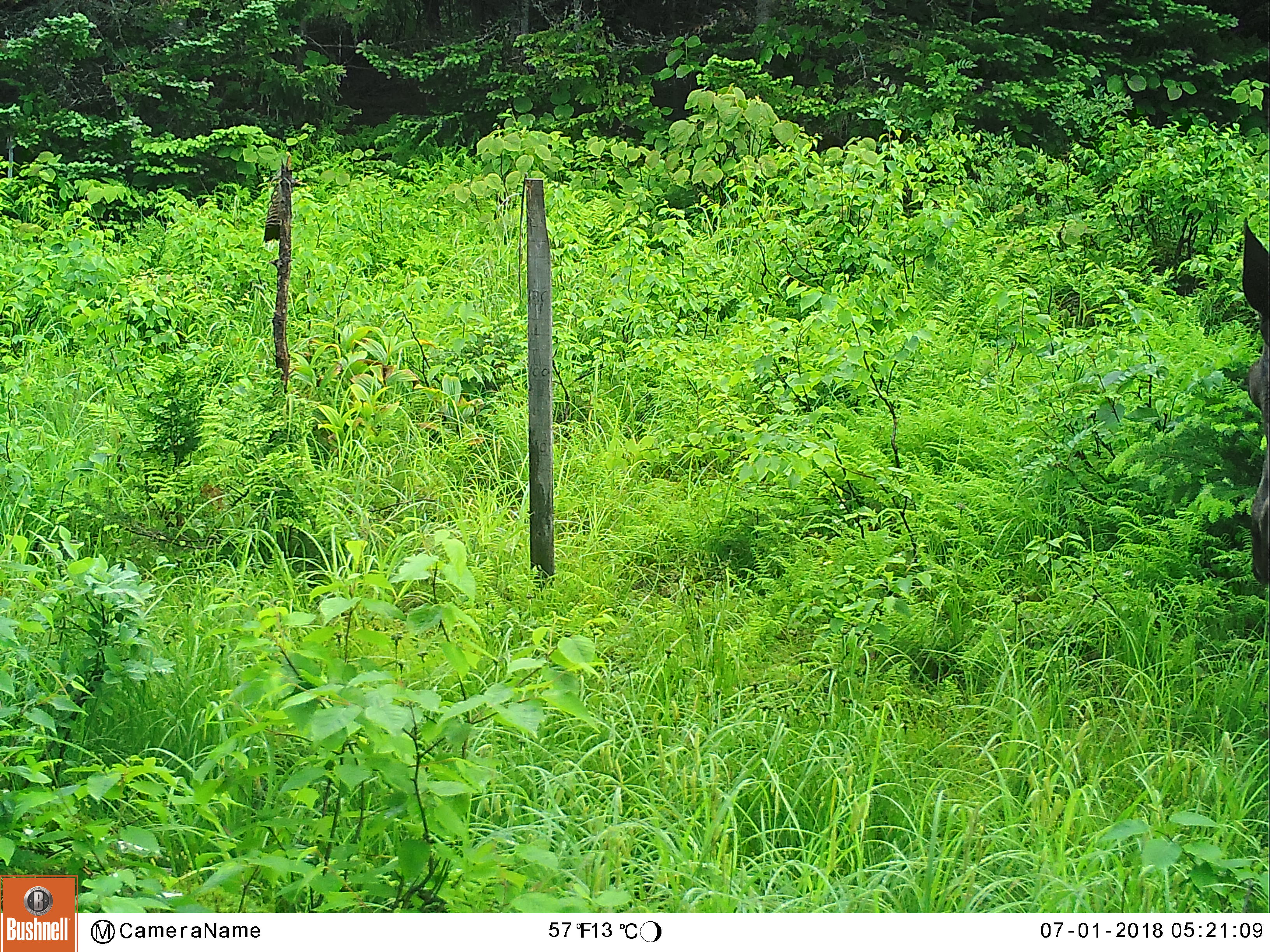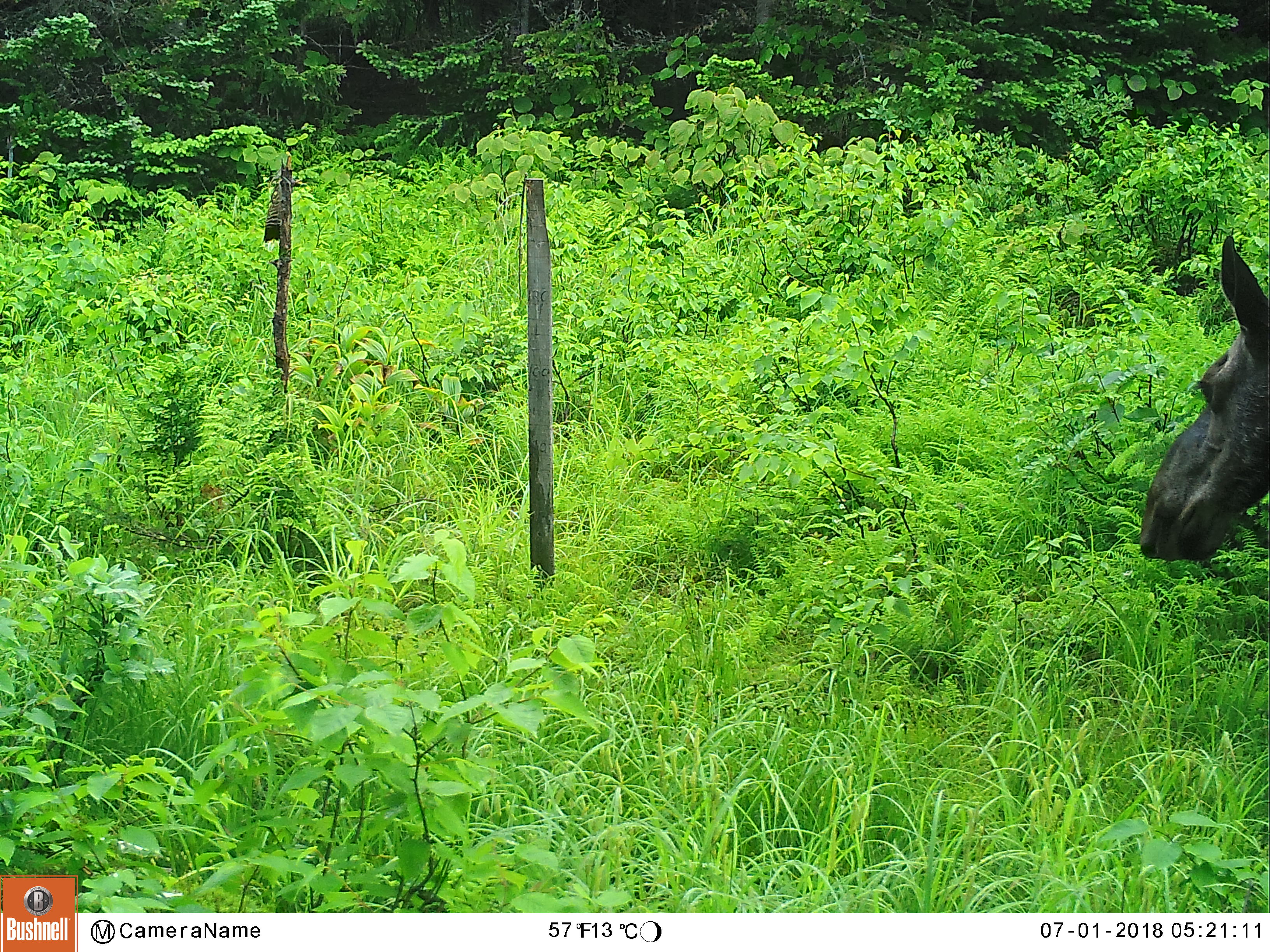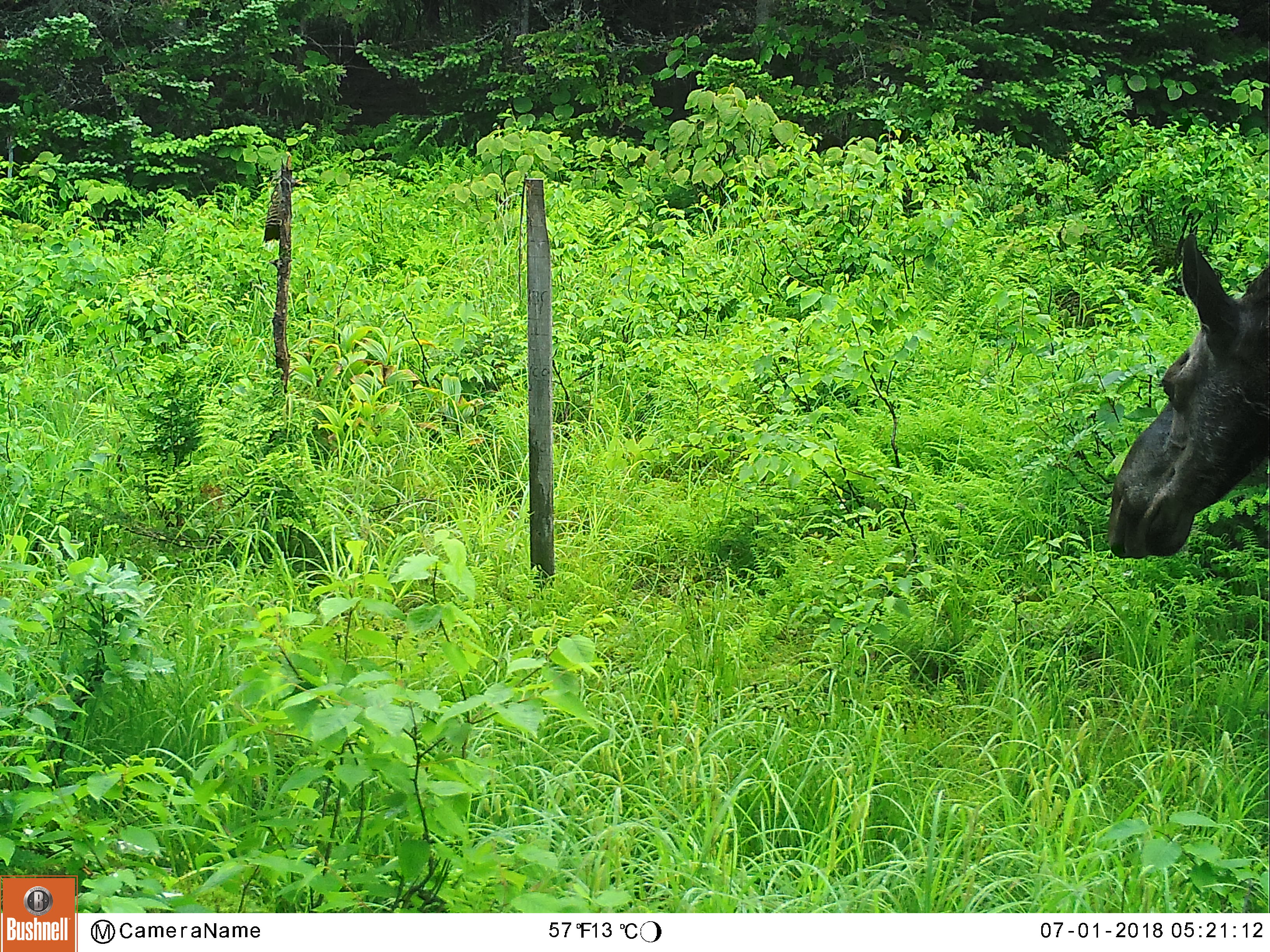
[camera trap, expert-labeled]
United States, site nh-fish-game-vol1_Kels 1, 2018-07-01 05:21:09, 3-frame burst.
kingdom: Animalia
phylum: Chordata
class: Mammalia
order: Artiodactyla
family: Cervidae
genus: Alces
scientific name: Alces alces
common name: moose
Moose (Alces alces).